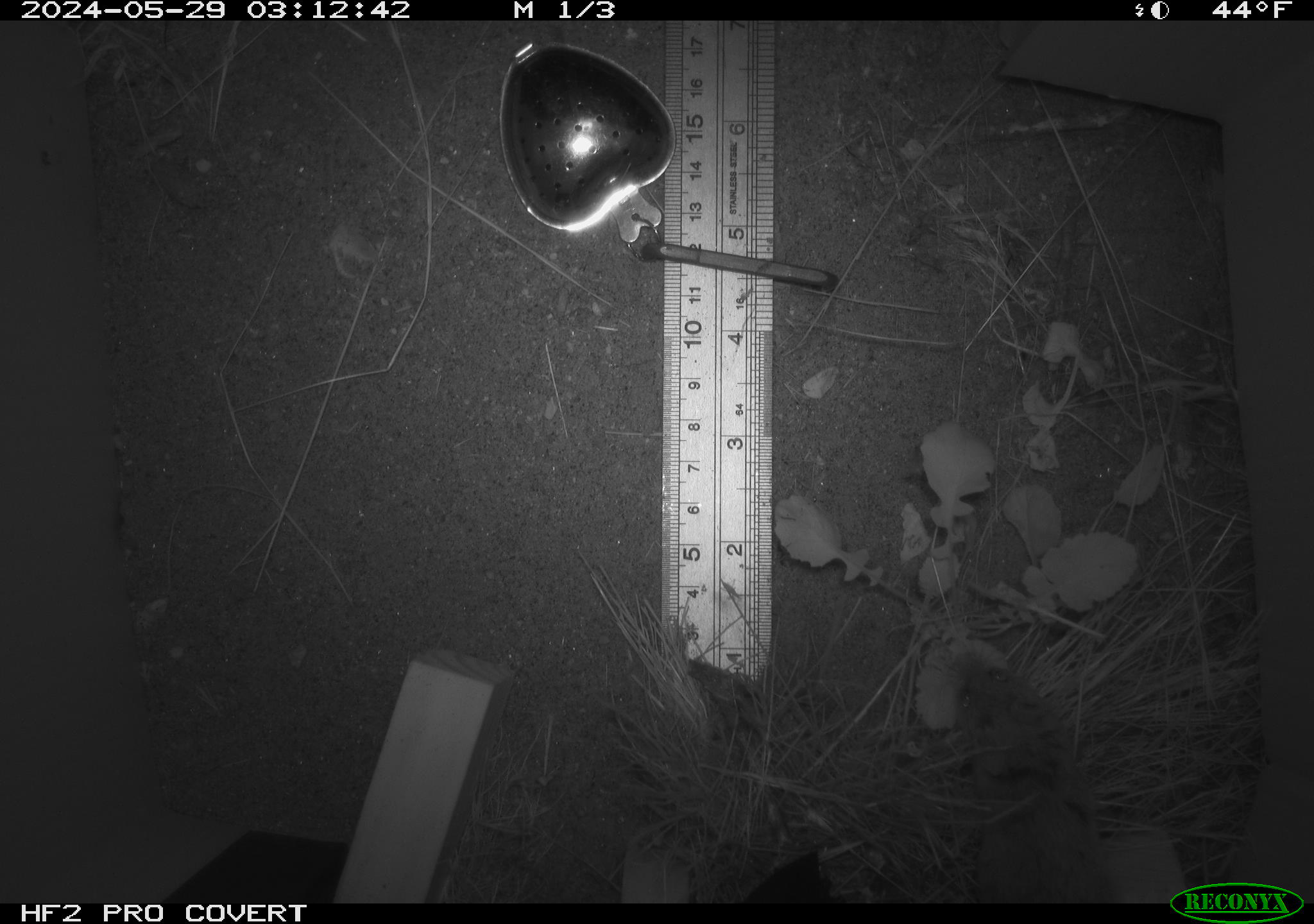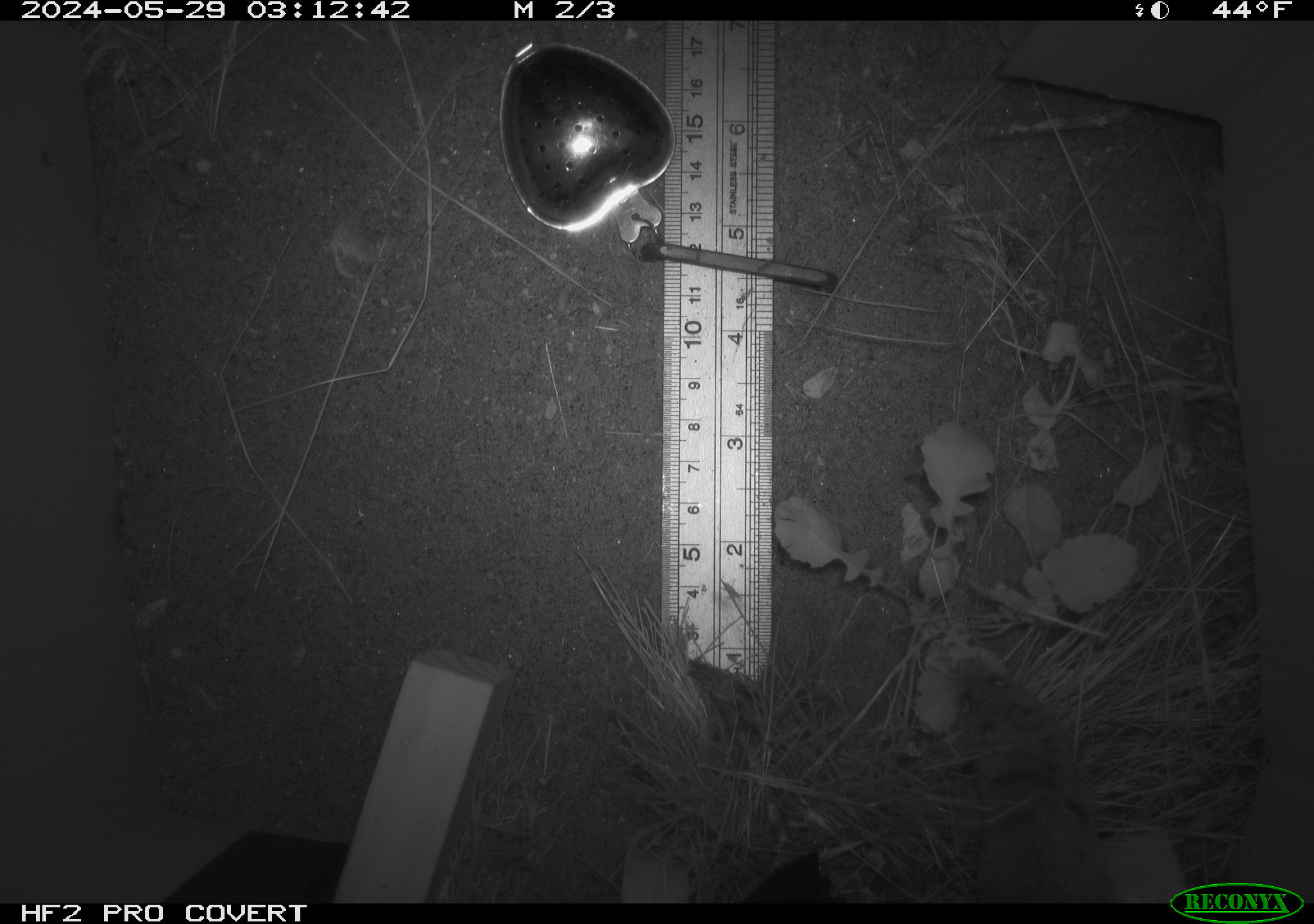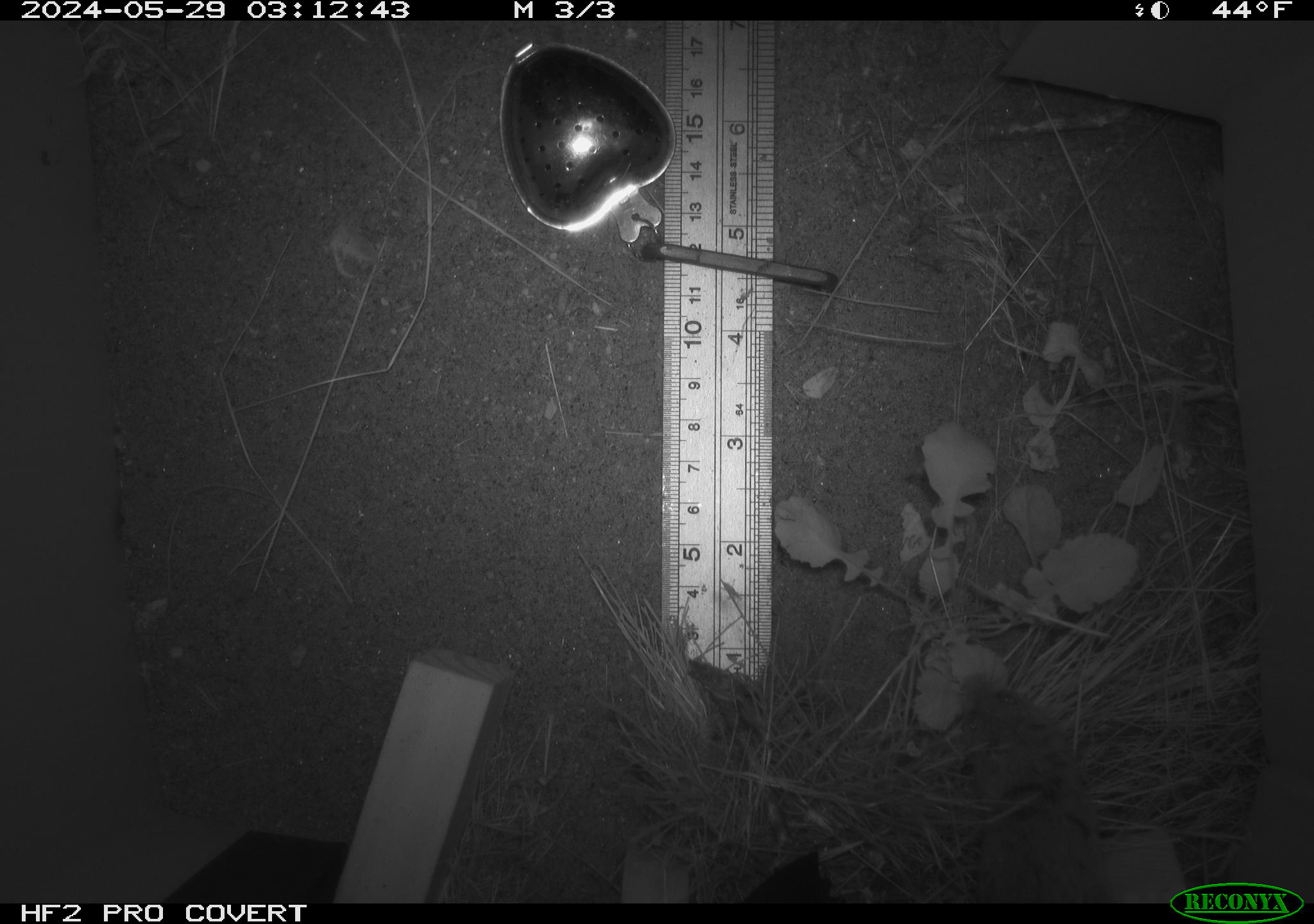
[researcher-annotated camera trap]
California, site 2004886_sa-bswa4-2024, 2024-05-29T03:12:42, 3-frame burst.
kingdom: Animalia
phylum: Chordata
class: Mammalia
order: Rodentia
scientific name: Rodentia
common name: rodent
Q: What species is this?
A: Rodent (Rodentia).